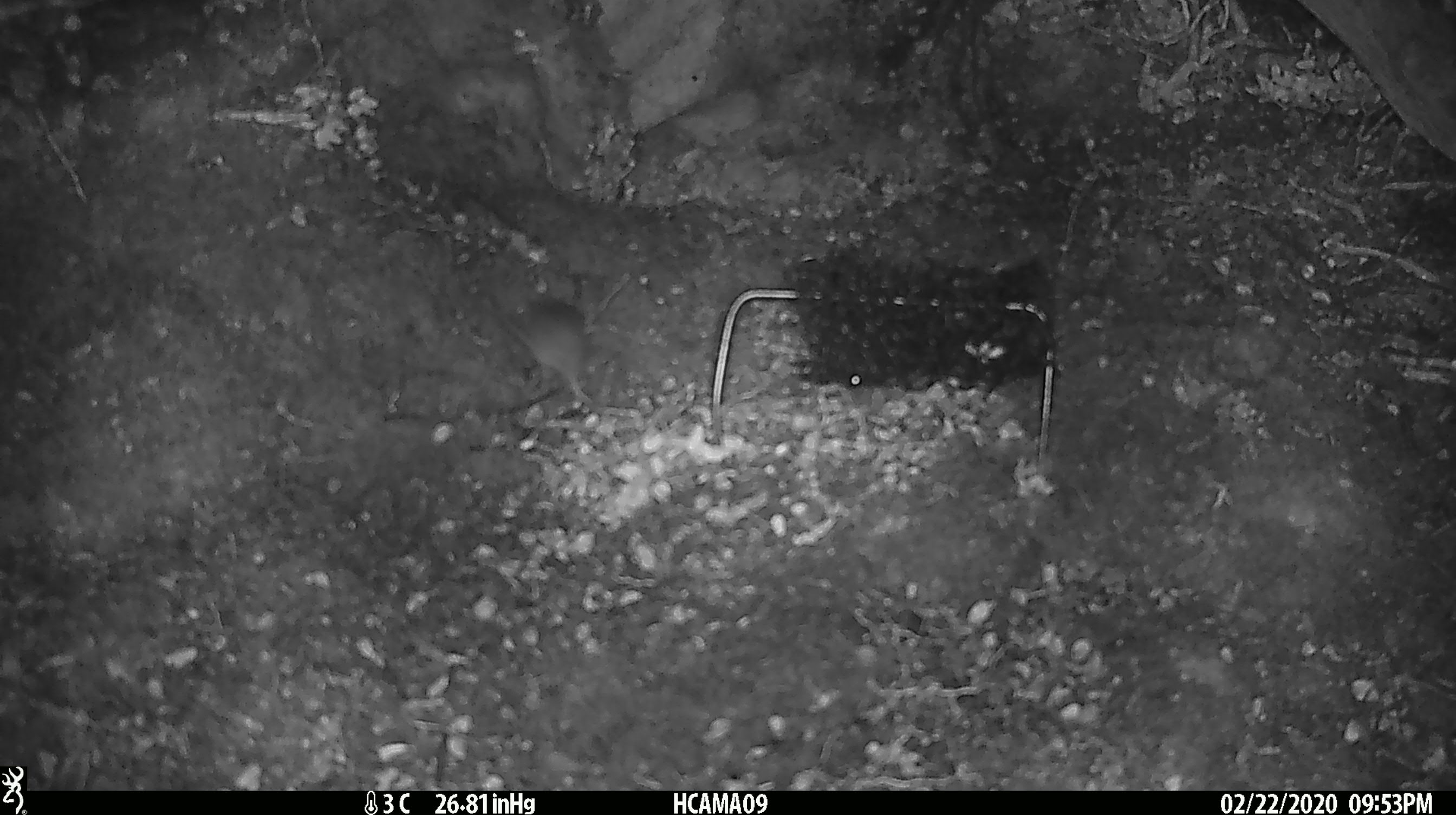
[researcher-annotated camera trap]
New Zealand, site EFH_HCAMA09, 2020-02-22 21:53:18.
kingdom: Animalia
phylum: Chordata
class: Mammalia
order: Rodentia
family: Muridae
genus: Mus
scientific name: Mus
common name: mouse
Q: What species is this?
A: Mouse (Mus).